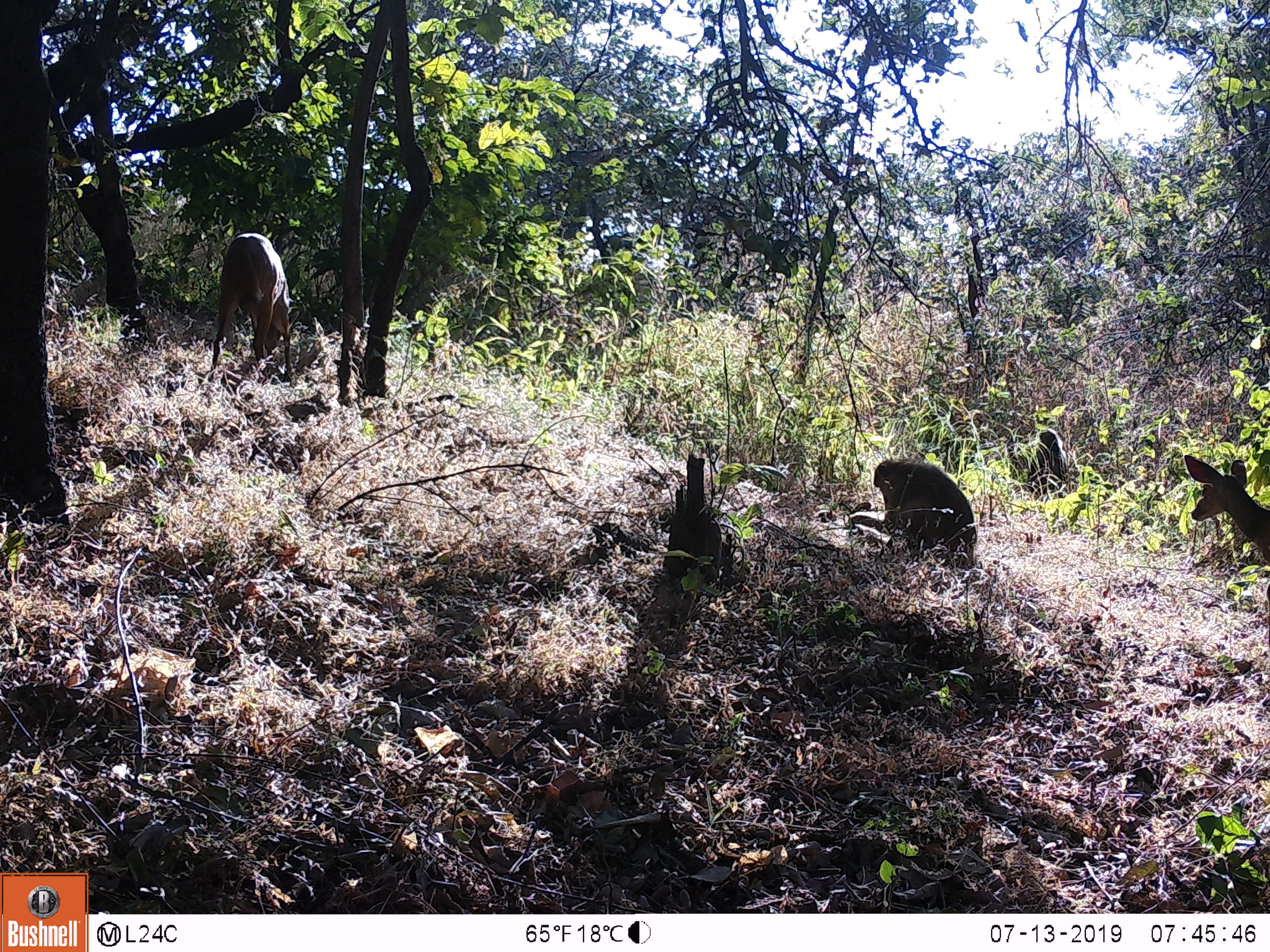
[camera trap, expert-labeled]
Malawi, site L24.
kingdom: Animalia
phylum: Chordata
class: Mammalia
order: Primates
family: Cercopithecidae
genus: Papio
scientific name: Papio cynocephalus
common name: yellow baboon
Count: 2.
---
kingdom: Animalia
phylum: Chordata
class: Mammalia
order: Artiodactyla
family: Bovidae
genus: Tragelaphus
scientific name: Tragelaphus sylvaticus sylvaticus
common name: cape bushbuck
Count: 2.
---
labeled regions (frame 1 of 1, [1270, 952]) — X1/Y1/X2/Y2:
cape bushbuck: 199/228/300/385; 1175/448/1268/598
yellow baboon: 843/448/984/567; 1013/412/1082/505